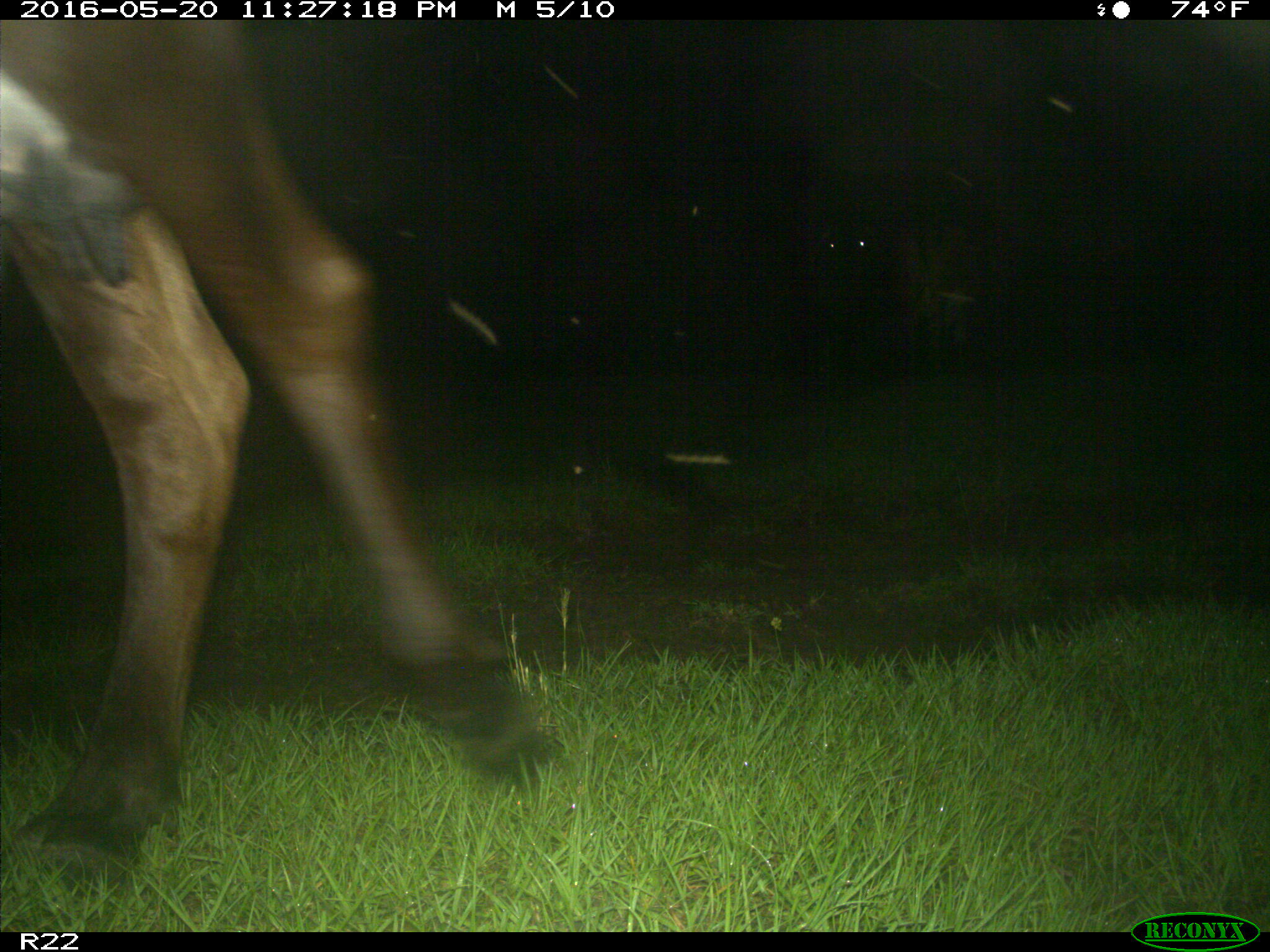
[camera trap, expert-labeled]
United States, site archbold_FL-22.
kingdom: Animalia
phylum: Chordata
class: Mammalia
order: Artiodactyla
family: Bovidae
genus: Bos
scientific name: Bos taurus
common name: domestic cow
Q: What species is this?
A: Bos taurus (domestic cow).